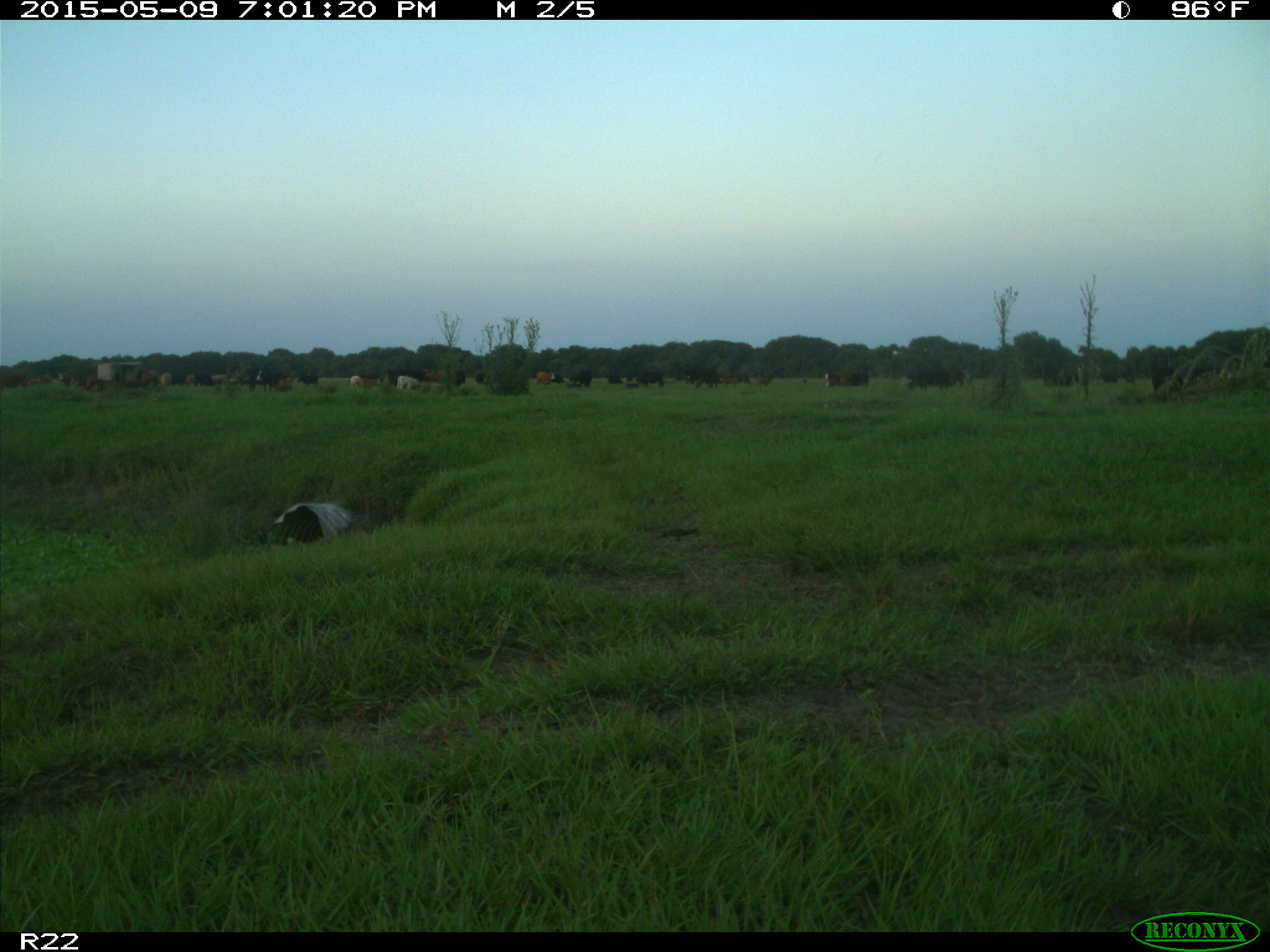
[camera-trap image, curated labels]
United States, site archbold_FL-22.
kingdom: Animalia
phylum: Chordata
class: Mammalia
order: Artiodactyla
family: Bovidae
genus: Bos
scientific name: Bos taurus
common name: domestic cow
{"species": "Bos taurus (domestic cow)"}